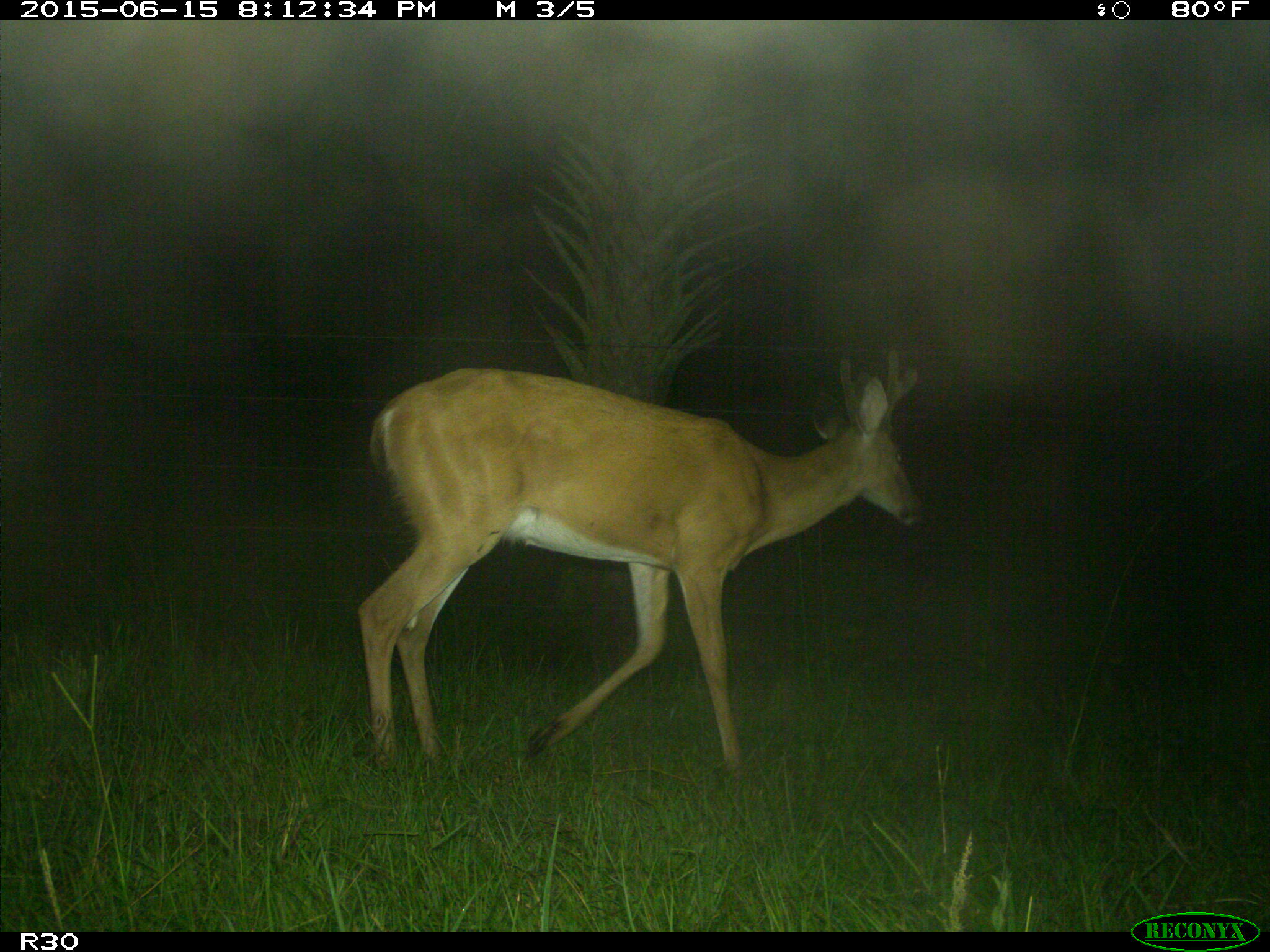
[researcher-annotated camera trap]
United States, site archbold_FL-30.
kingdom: Animalia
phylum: Chordata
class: Mammalia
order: Artiodactyla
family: Cervidae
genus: Odocoileus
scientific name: Odocoileus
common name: deer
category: unidentified deer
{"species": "unidentified deer (deer) (Odocoileus)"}